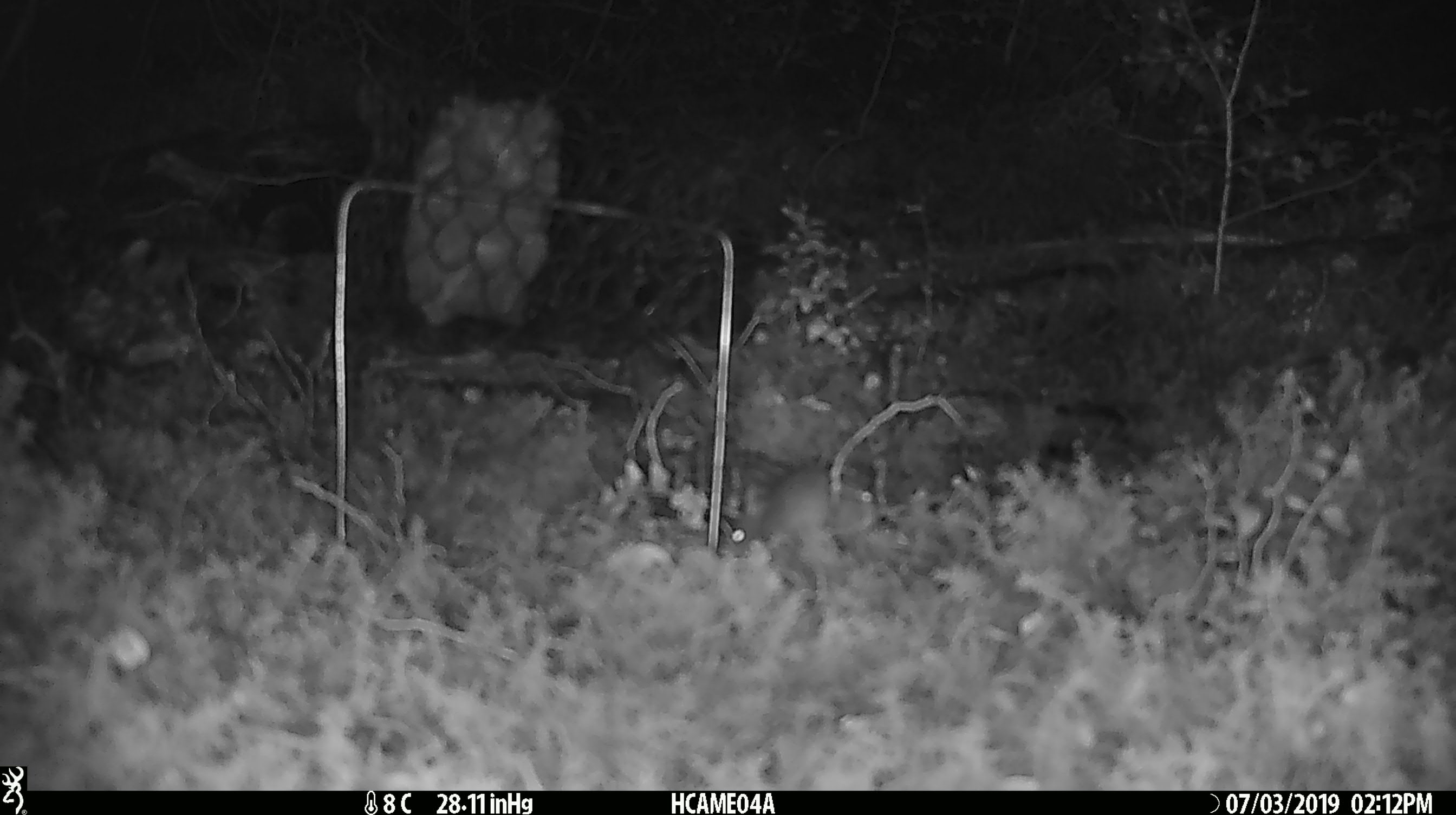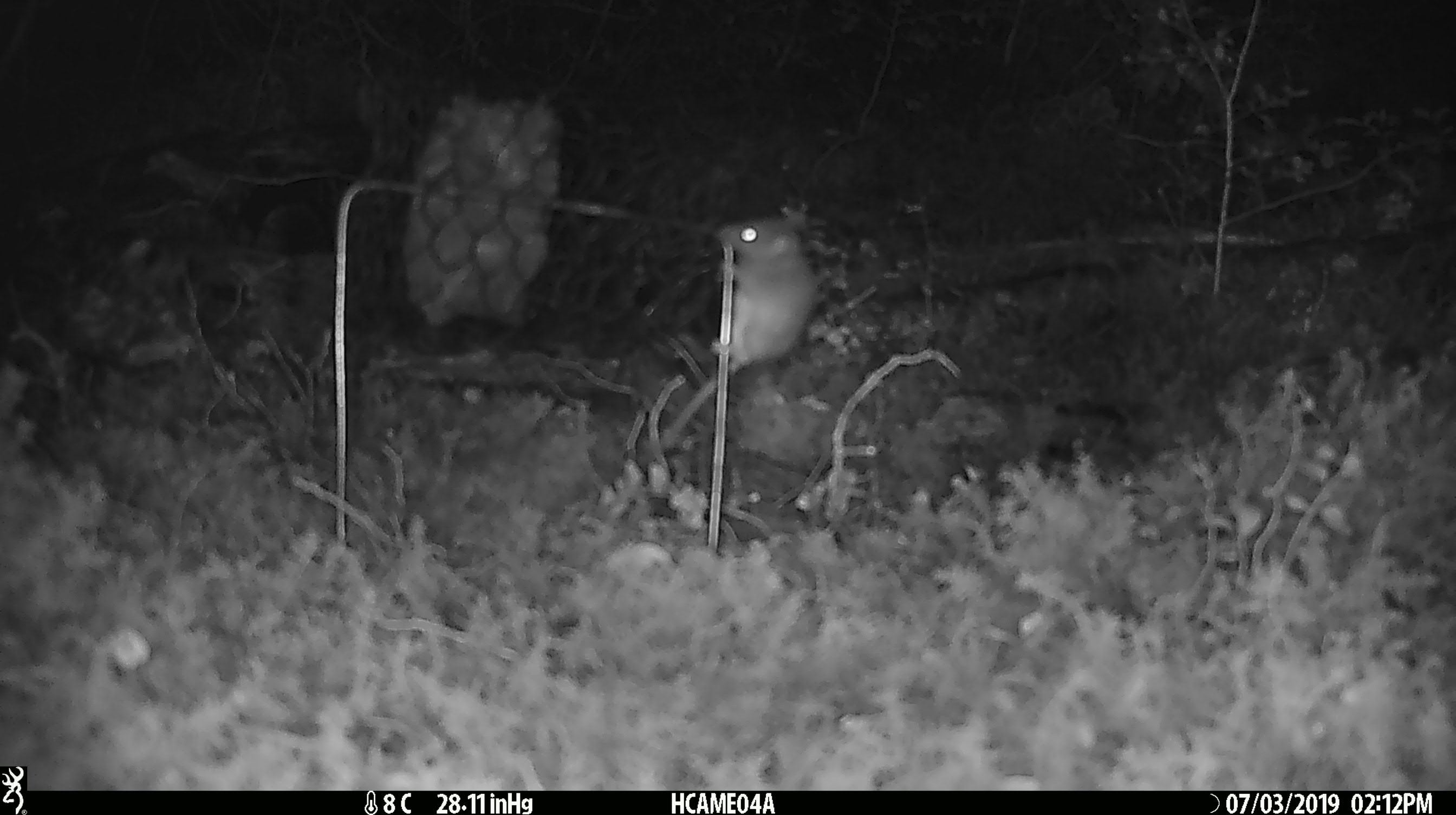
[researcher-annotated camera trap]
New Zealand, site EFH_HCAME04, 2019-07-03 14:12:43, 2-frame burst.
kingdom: Animalia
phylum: Chordata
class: Mammalia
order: Rodentia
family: Muridae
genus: Mus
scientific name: Mus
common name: mouse